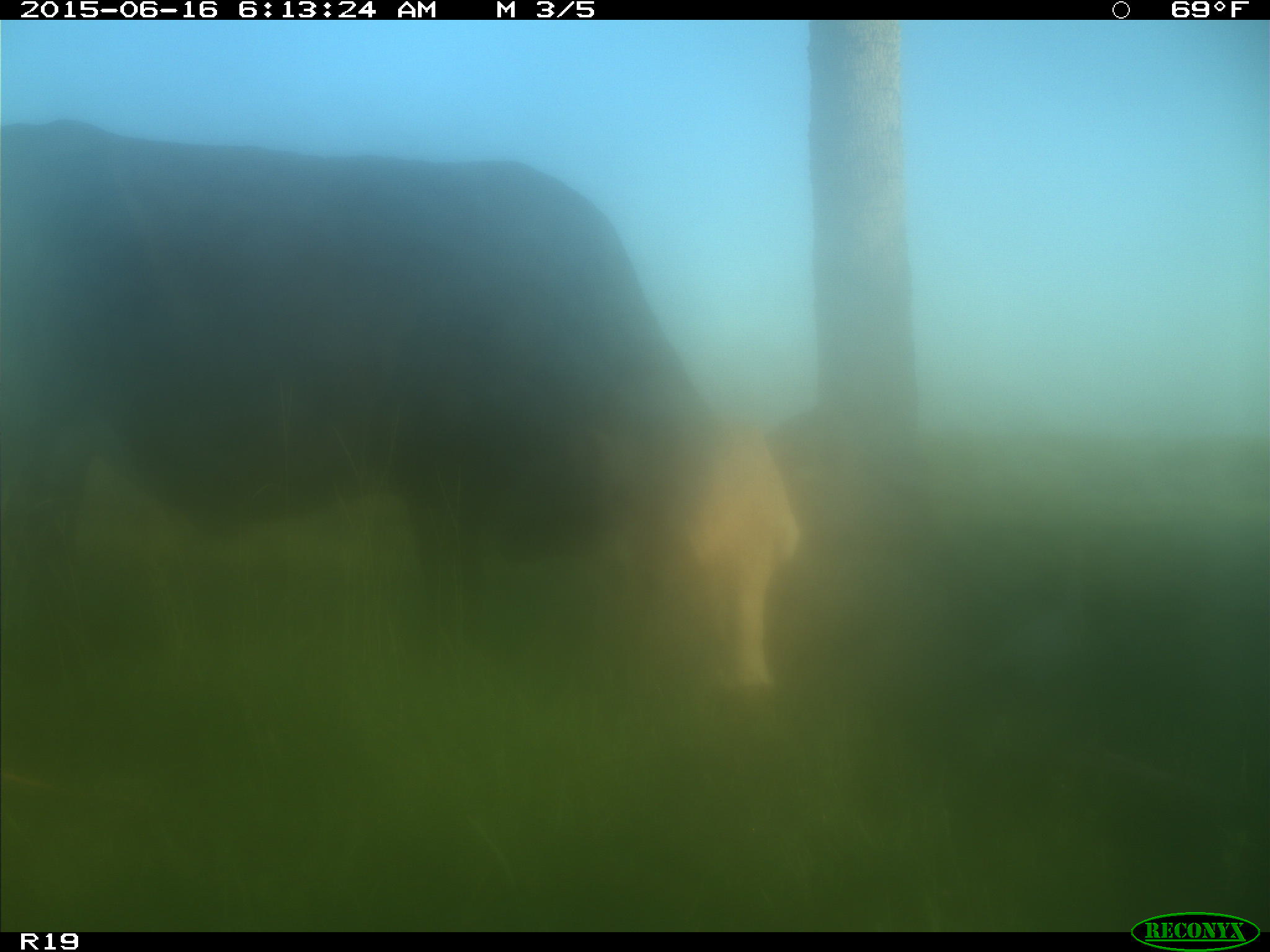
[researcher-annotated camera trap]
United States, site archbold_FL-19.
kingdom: Animalia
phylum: Chordata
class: Mammalia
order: Artiodactyla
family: Bovidae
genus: Bos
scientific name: Bos taurus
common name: domestic cow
Bos taurus (domestic cow).